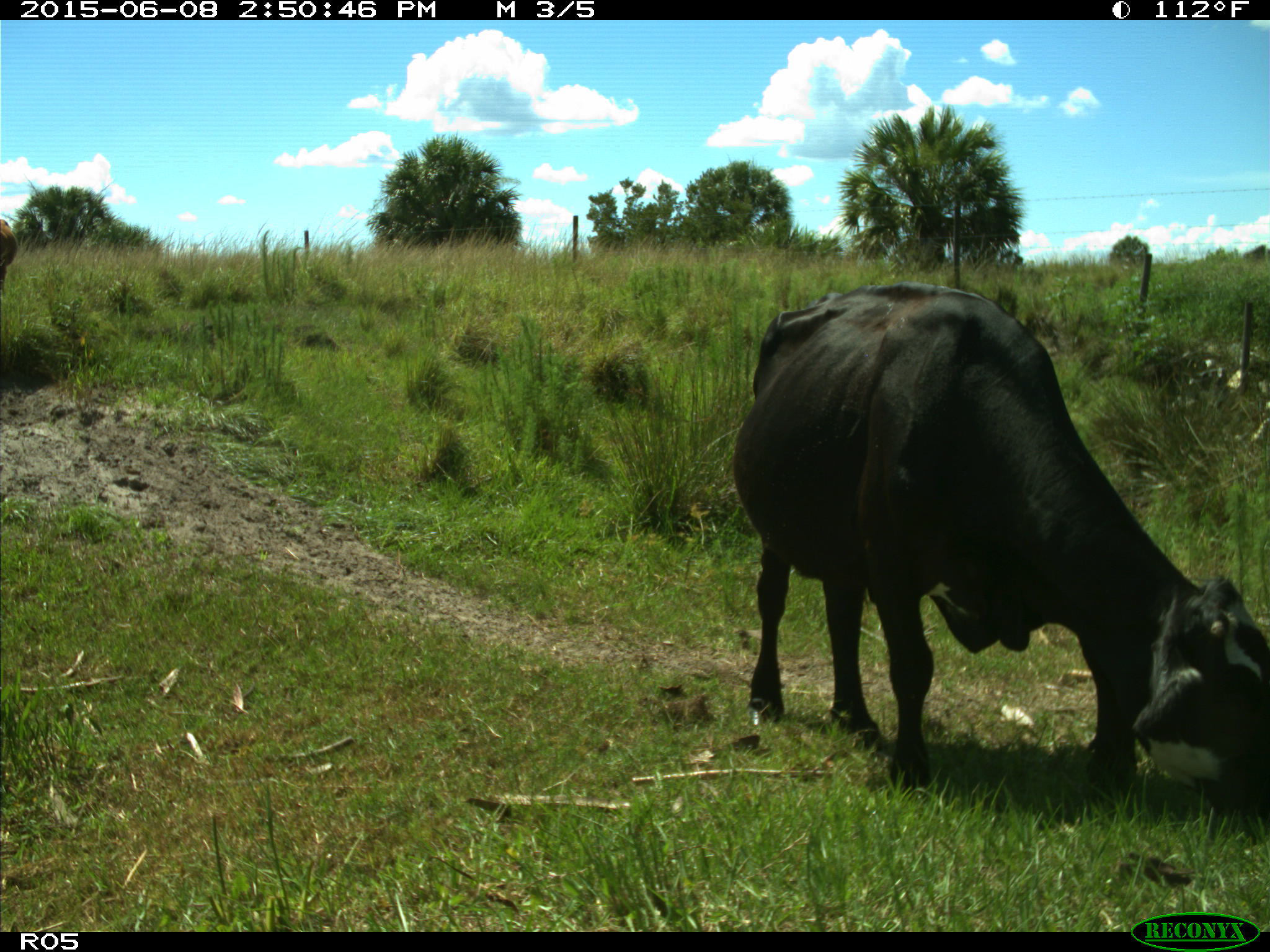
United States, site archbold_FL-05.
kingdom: Animalia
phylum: Chordata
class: Mammalia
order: Artiodactyla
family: Bovidae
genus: Bos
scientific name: Bos taurus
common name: domestic cow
Bos taurus (domestic cow).